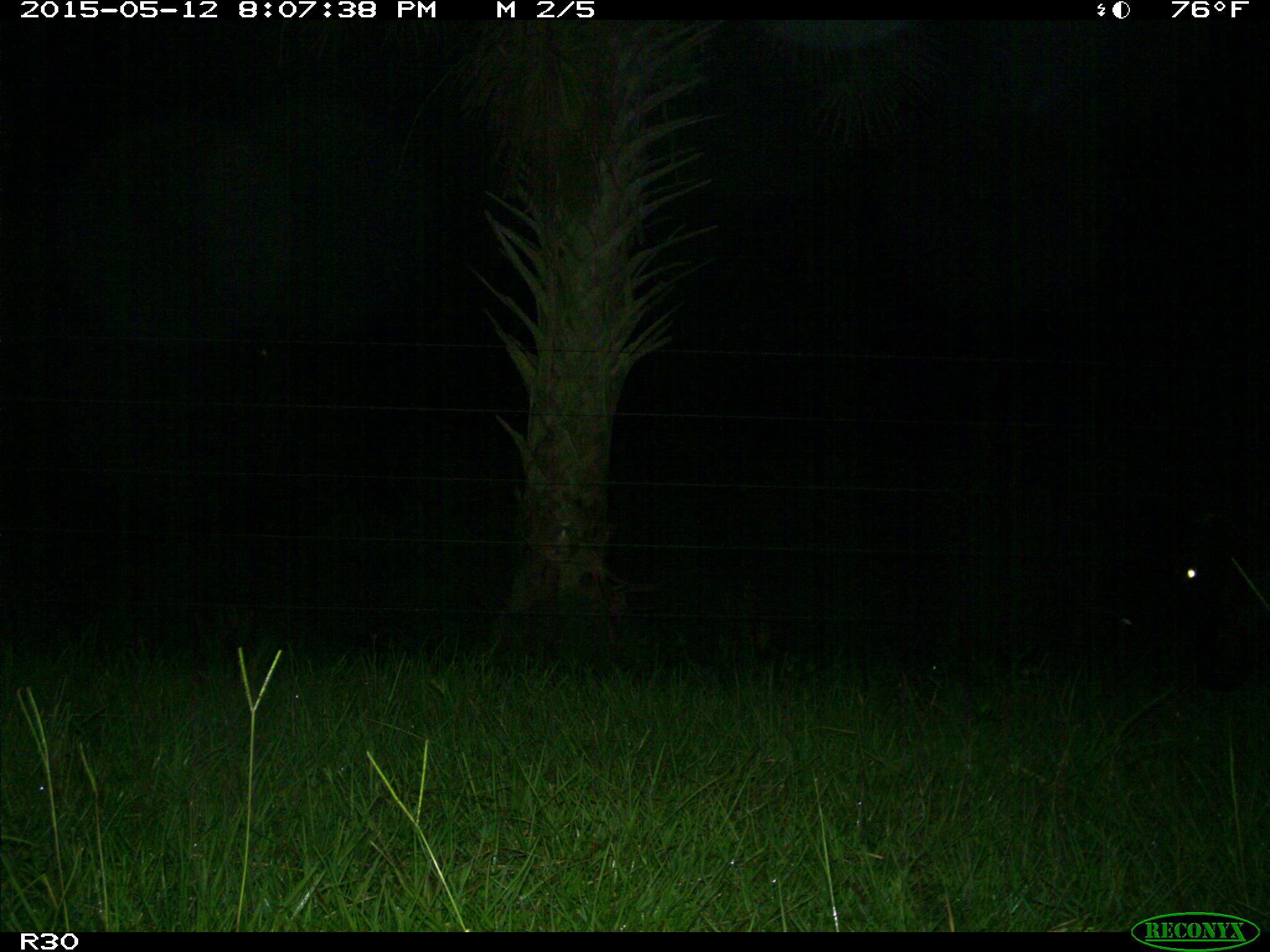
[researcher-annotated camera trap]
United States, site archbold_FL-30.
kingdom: Animalia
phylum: Chordata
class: Mammalia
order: Artiodactyla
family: Bovidae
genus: Bos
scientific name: Bos taurus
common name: domestic cow